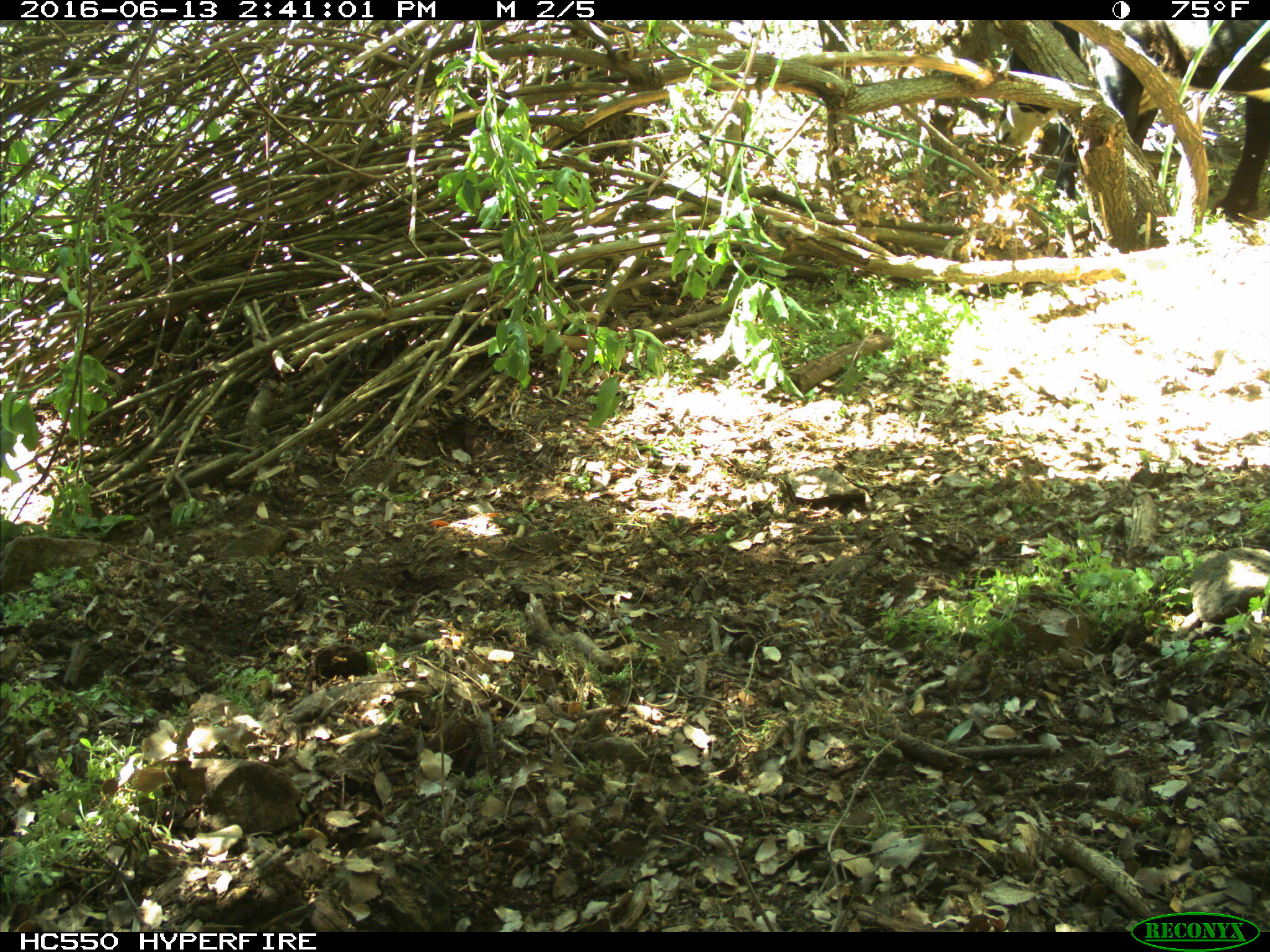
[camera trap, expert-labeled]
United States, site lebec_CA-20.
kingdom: Animalia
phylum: Chordata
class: Mammalia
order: Artiodactyla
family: Bovidae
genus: Bos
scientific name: Bos taurus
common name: domestic cow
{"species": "Bos taurus (domestic cow)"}